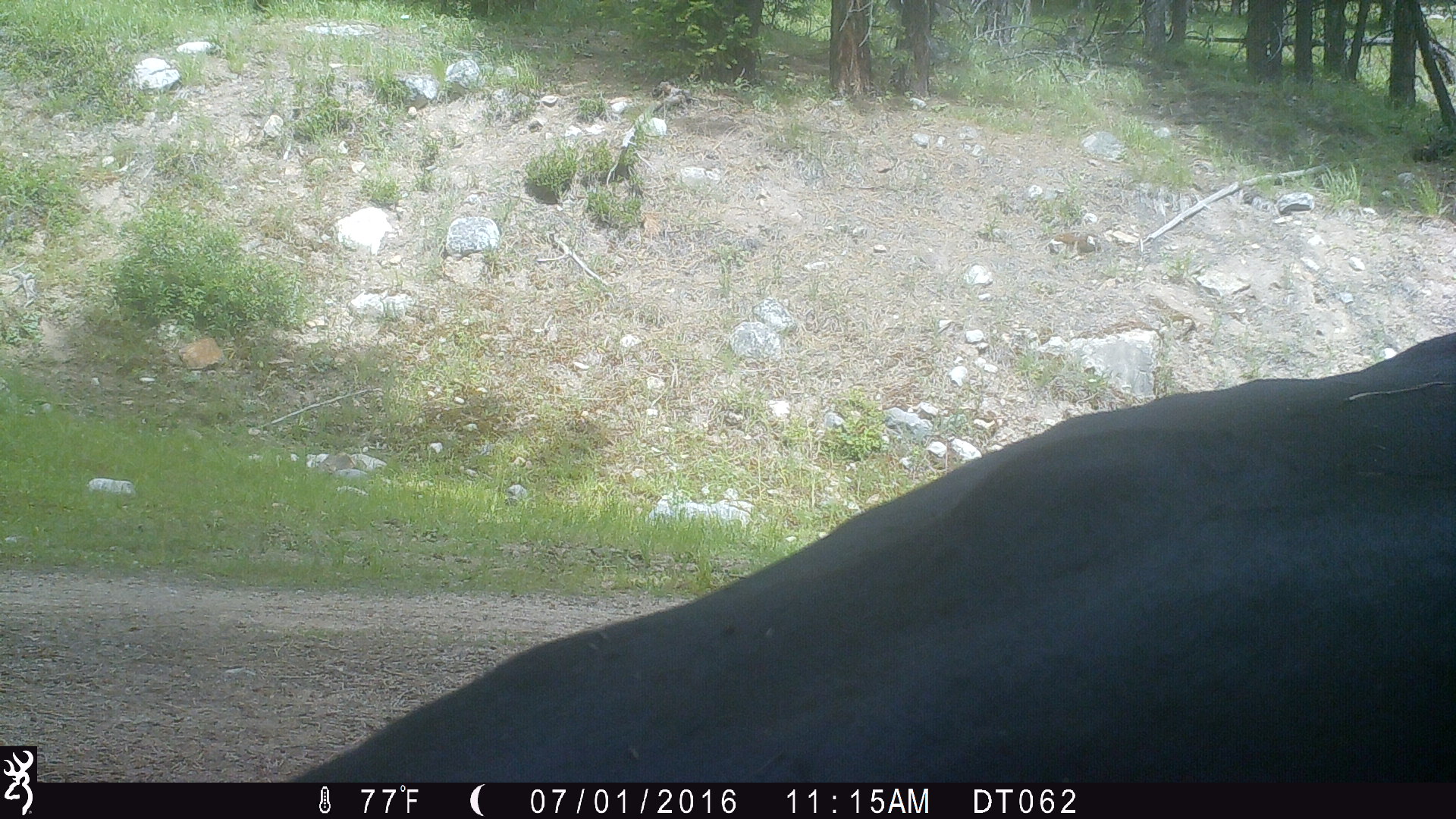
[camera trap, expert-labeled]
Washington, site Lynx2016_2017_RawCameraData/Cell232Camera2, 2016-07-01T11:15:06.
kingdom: Animalia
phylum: Chordata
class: Mammalia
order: Artiodactyla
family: Bovidae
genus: Bos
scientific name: Bos taurus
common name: domestic cattle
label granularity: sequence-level